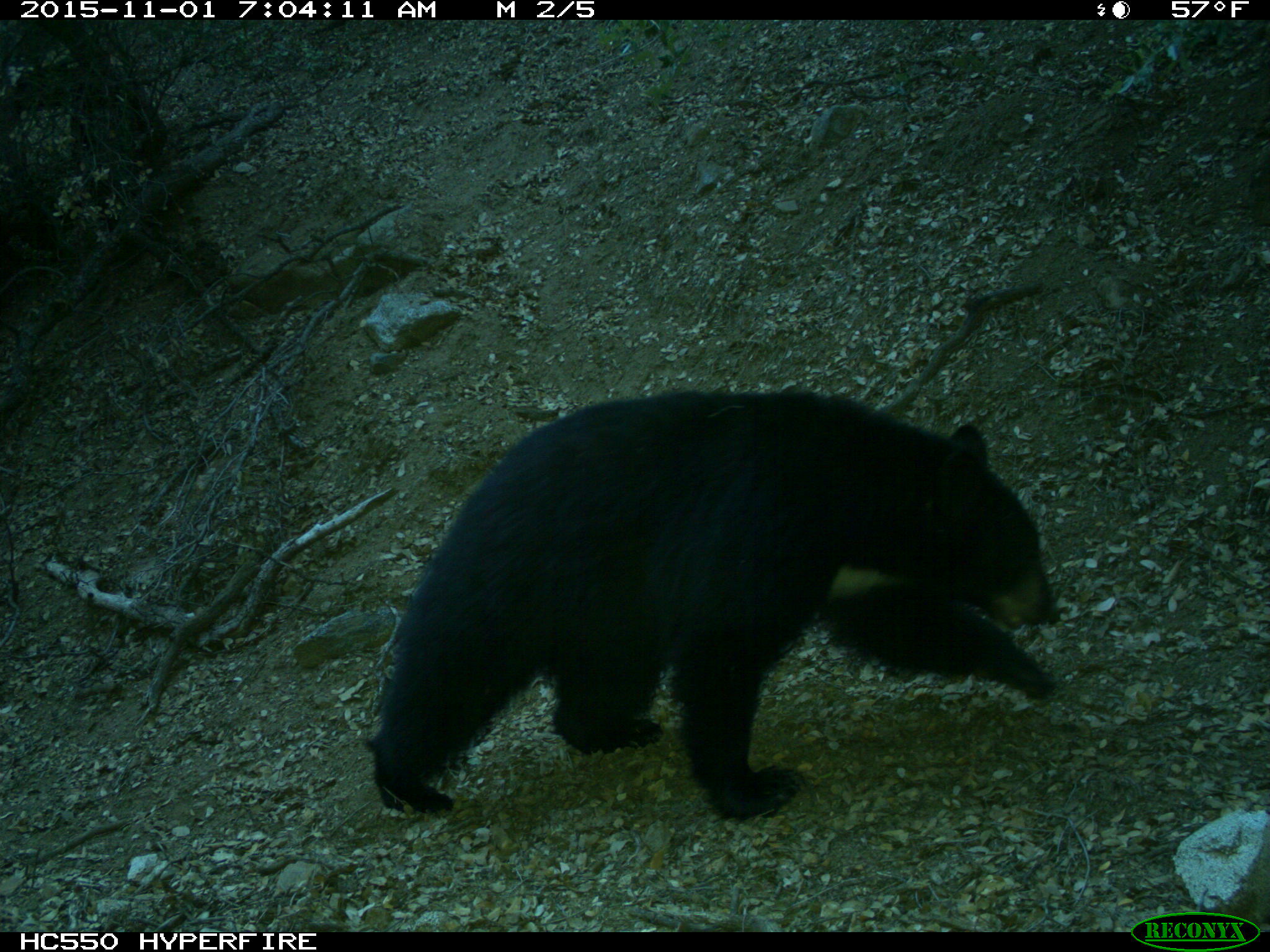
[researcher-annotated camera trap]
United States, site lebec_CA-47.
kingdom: Animalia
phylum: Chordata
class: Mammalia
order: Carnivora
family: Ursidae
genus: Ursus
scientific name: Ursus americanus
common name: american black bear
Ursus americanus (american black bear).